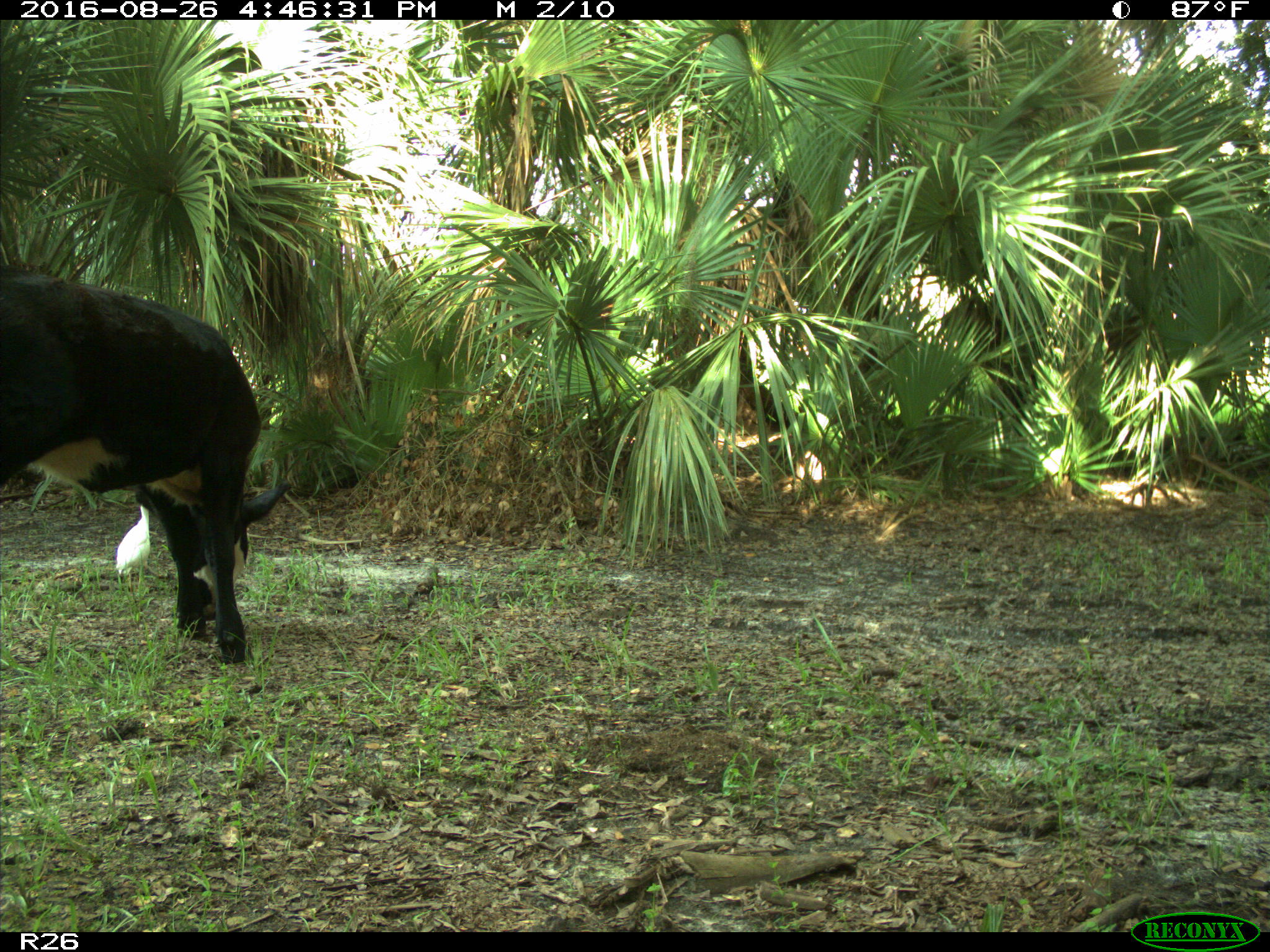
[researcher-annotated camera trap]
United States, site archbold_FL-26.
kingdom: Animalia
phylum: Chordata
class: Mammalia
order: Artiodactyla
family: Bovidae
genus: Bos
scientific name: Bos taurus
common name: domestic cow